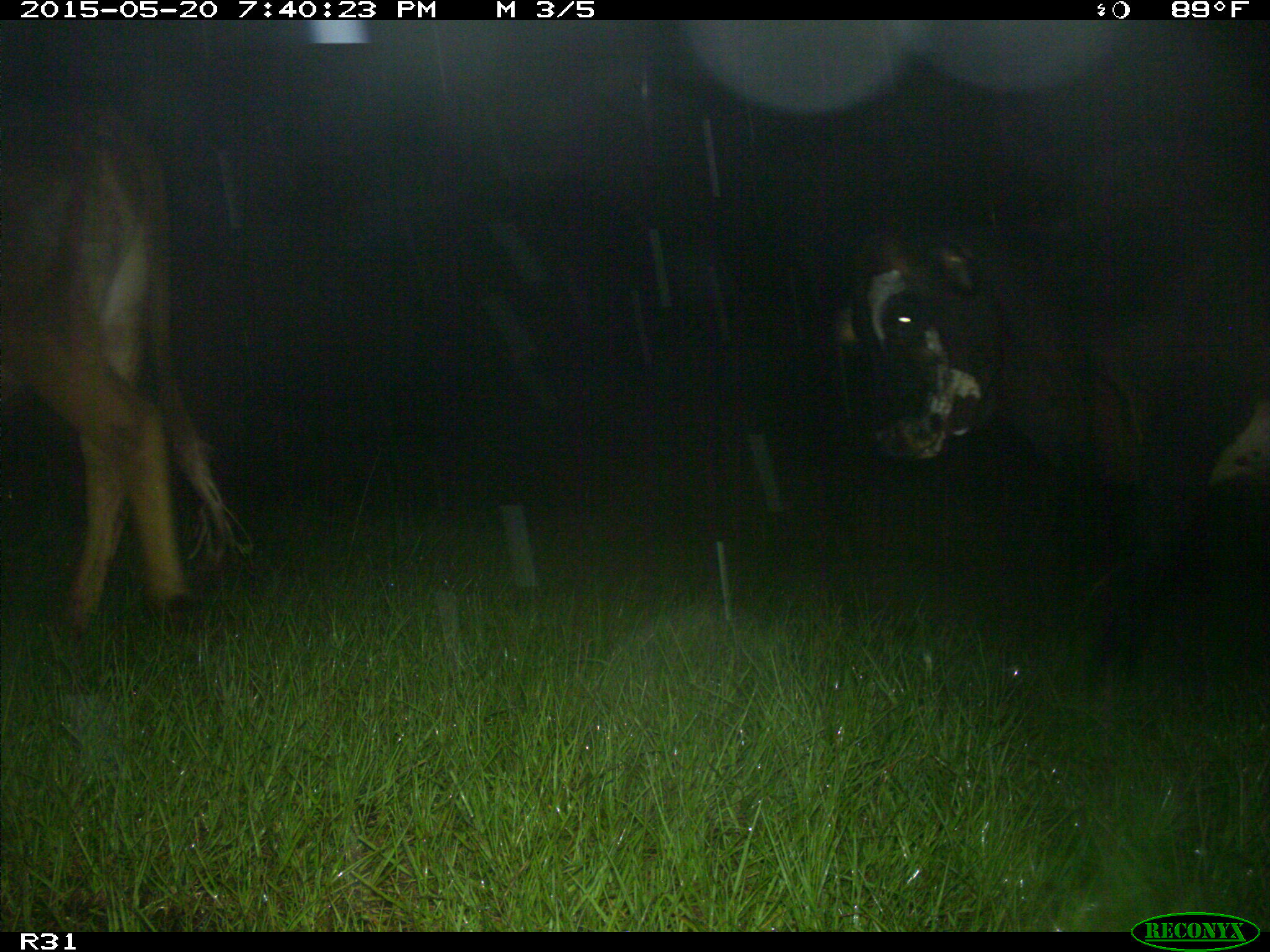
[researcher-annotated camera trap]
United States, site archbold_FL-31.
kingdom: Animalia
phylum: Chordata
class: Mammalia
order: Artiodactyla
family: Bovidae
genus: Bos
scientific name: Bos taurus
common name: domestic cow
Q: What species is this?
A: Bos taurus (domestic cow).